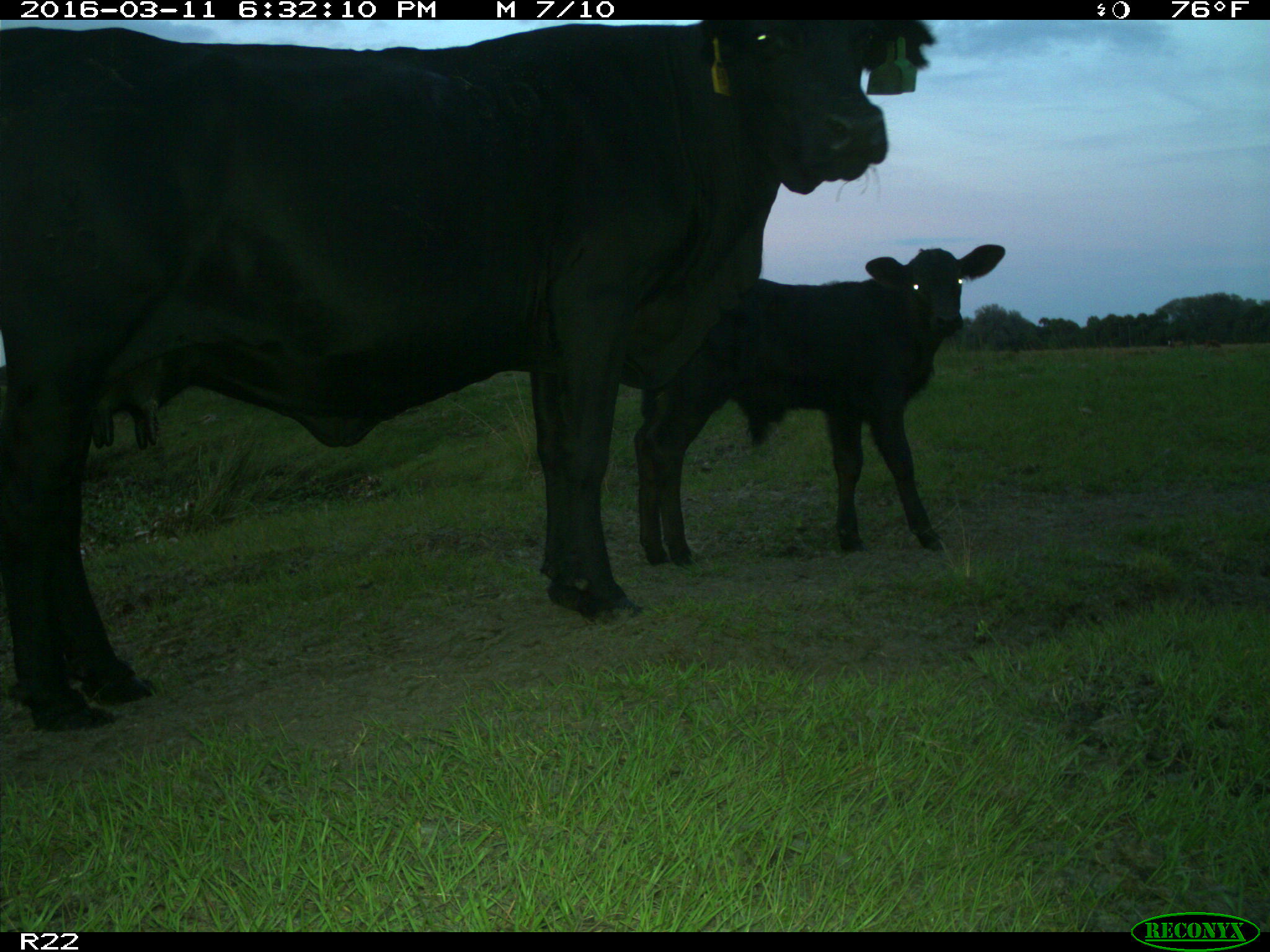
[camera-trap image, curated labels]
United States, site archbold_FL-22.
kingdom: Animalia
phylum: Chordata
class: Mammalia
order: Artiodactyla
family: Bovidae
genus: Bos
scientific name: Bos taurus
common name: domestic cow